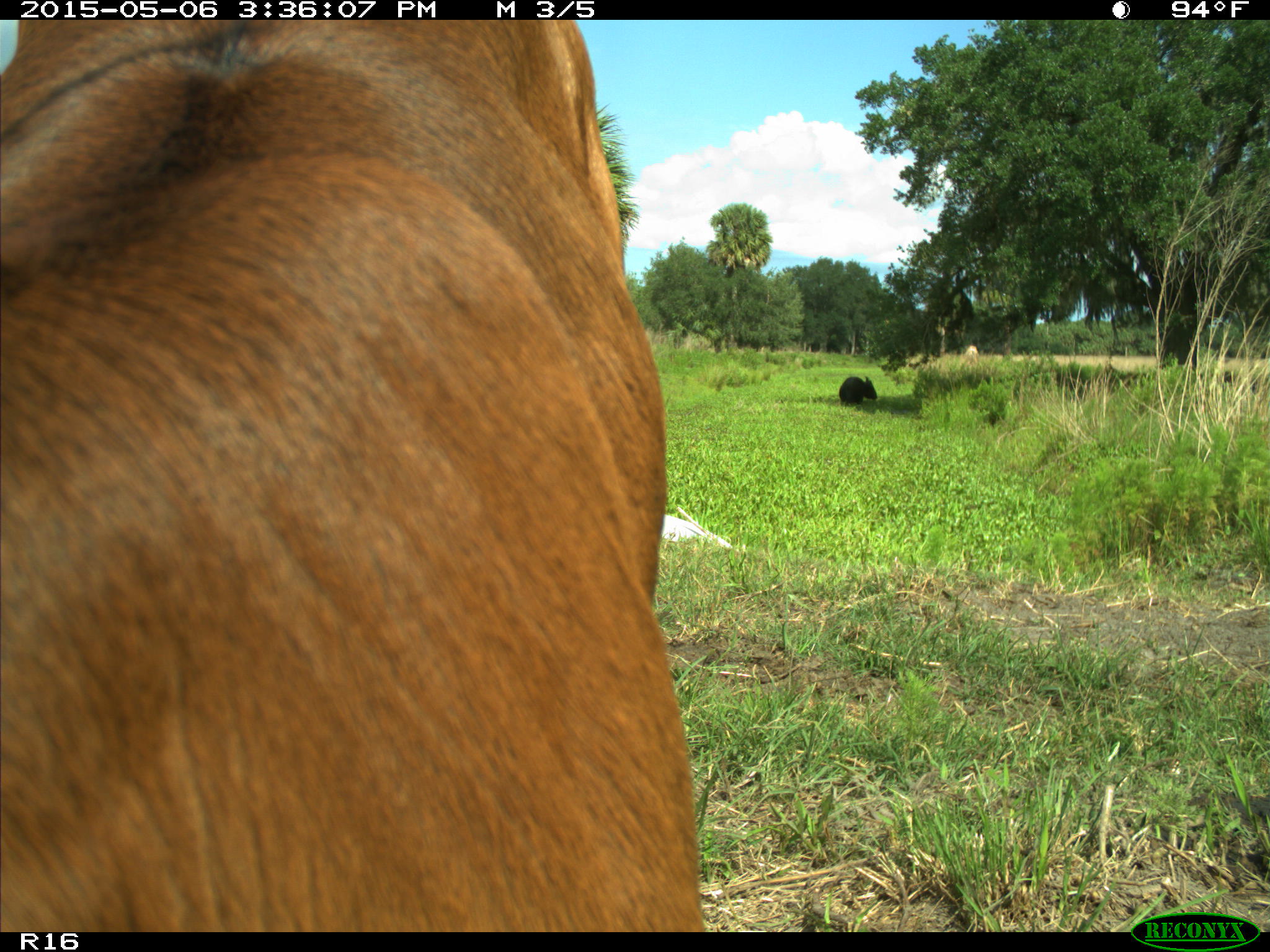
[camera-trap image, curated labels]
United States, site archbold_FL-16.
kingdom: Animalia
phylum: Chordata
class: Mammalia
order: Artiodactyla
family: Bovidae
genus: Bos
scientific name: Bos taurus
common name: domestic cow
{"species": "Bos taurus (domestic cow)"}